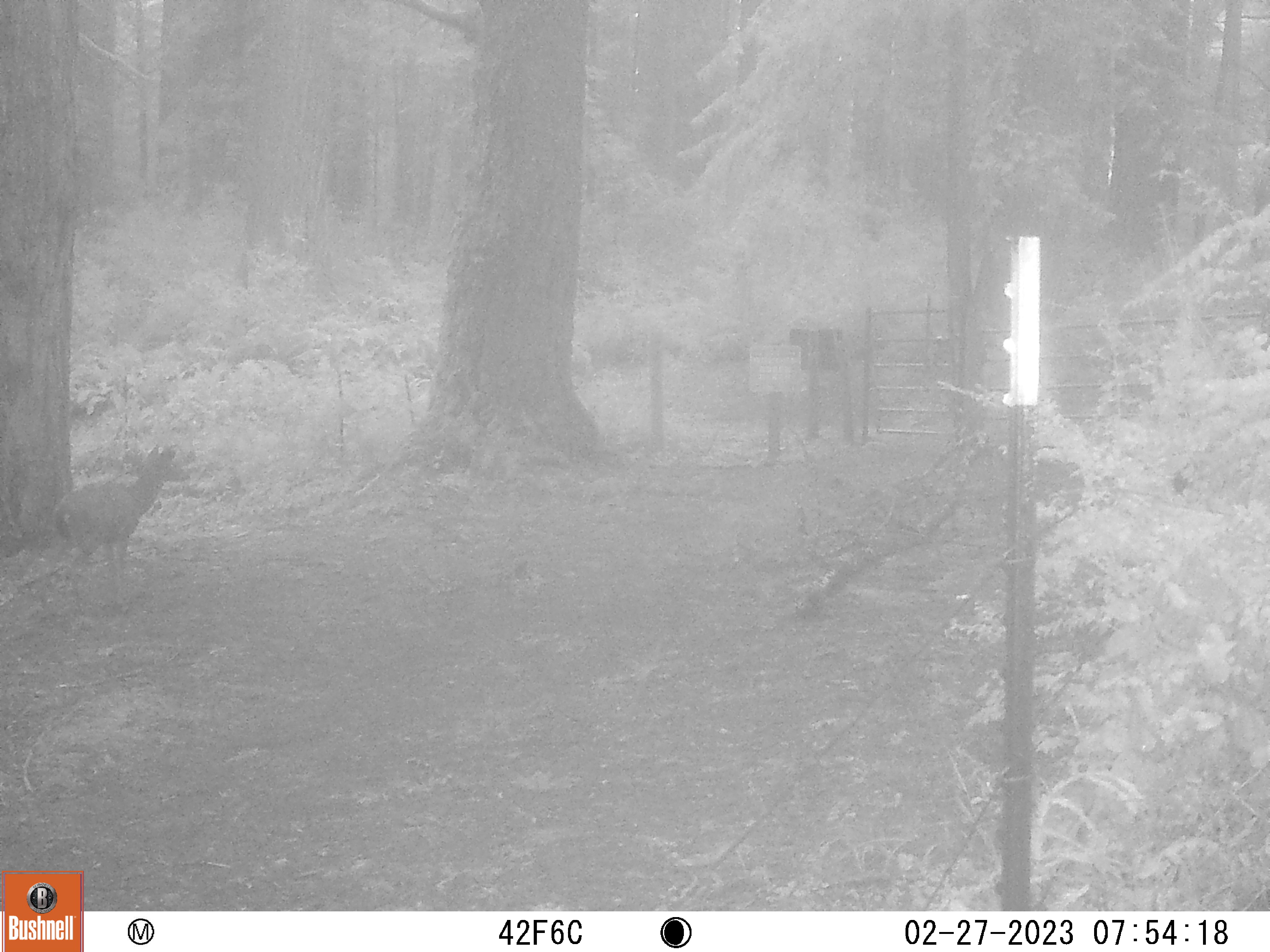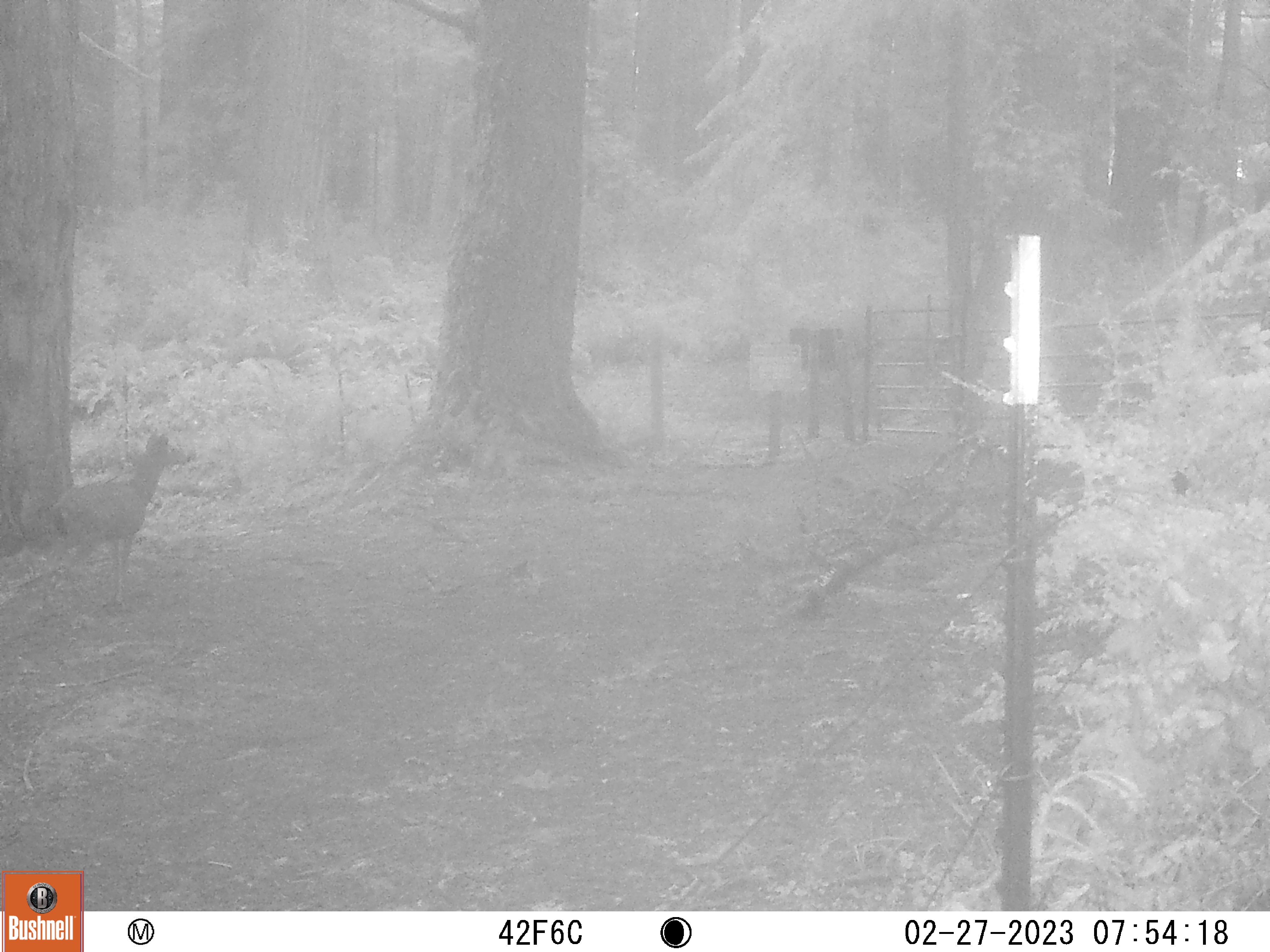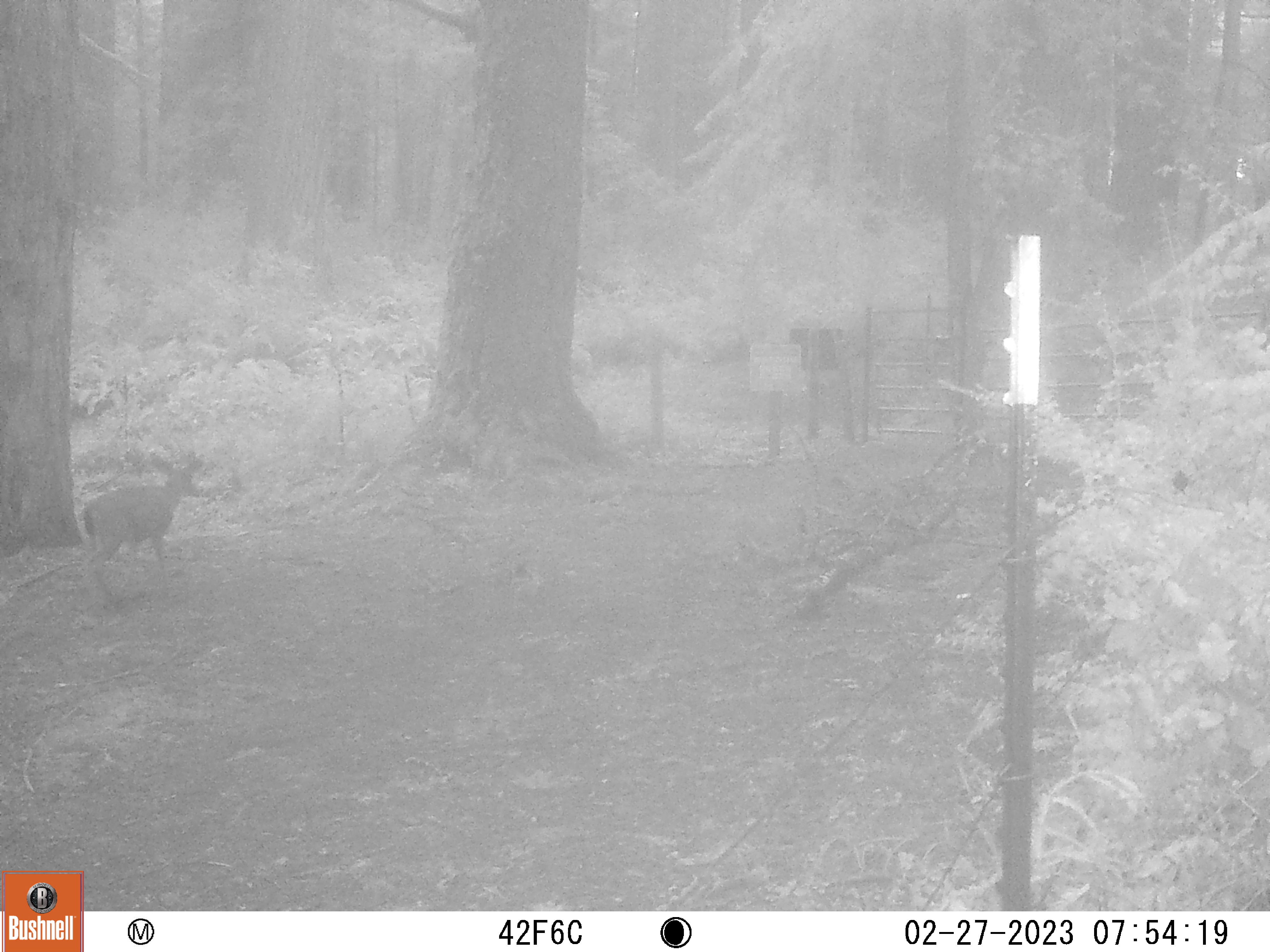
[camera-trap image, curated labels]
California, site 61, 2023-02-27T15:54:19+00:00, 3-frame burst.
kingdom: Animalia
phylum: Chordata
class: Mammalia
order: Artiodactyla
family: Cervidae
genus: Odocoileus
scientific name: Odocoileus hemionus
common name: mule deer